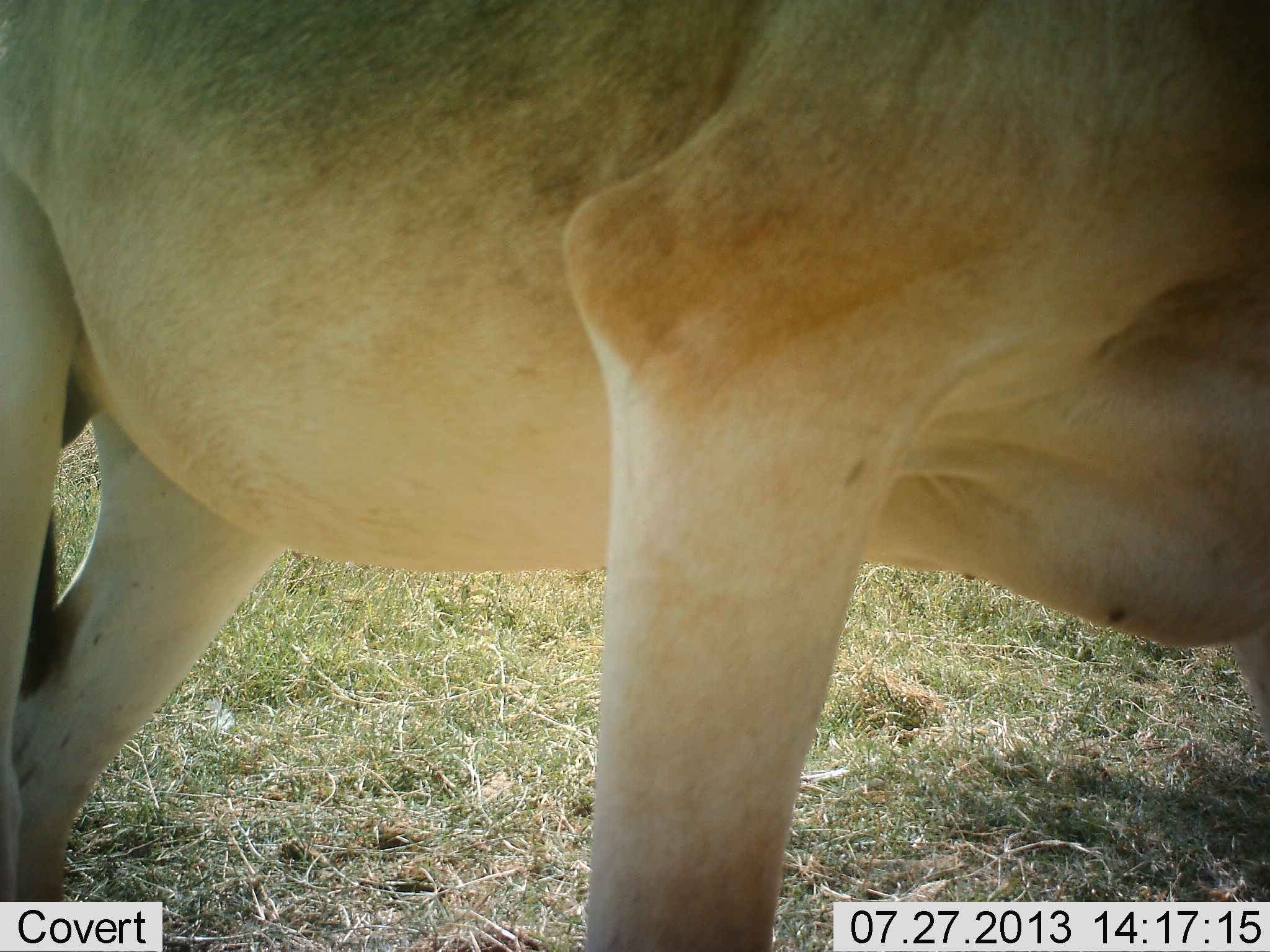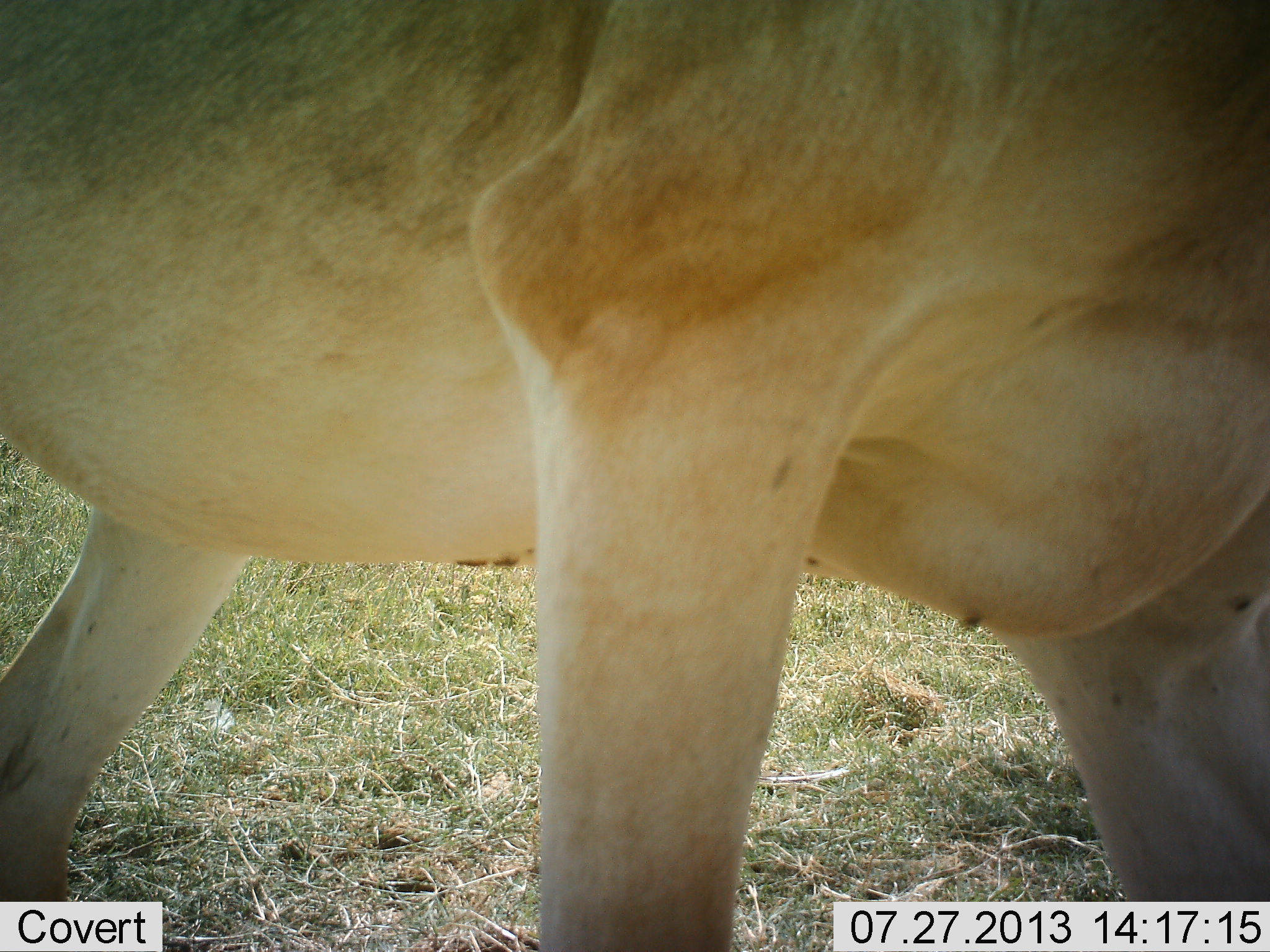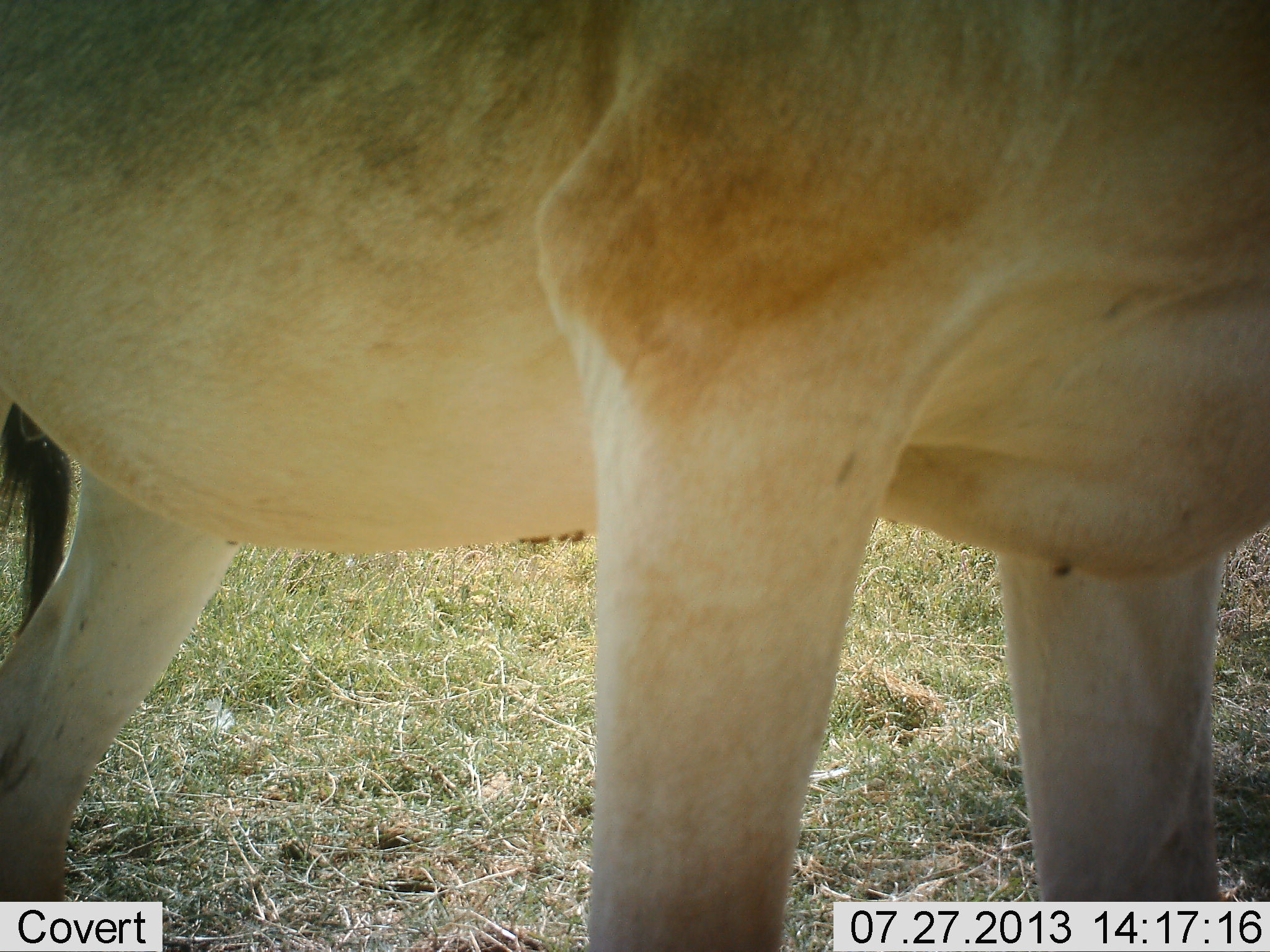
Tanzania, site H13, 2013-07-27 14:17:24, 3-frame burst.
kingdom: Animalia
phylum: Chordata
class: Mammalia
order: Artiodactyla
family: Bovidae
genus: Alcelaphus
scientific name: Alcelaphus buselaphus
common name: hartebeest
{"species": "hartebeest (Alcelaphus buselaphus)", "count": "1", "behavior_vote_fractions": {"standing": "86%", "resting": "0%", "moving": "14%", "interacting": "0%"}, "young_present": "0%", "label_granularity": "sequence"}